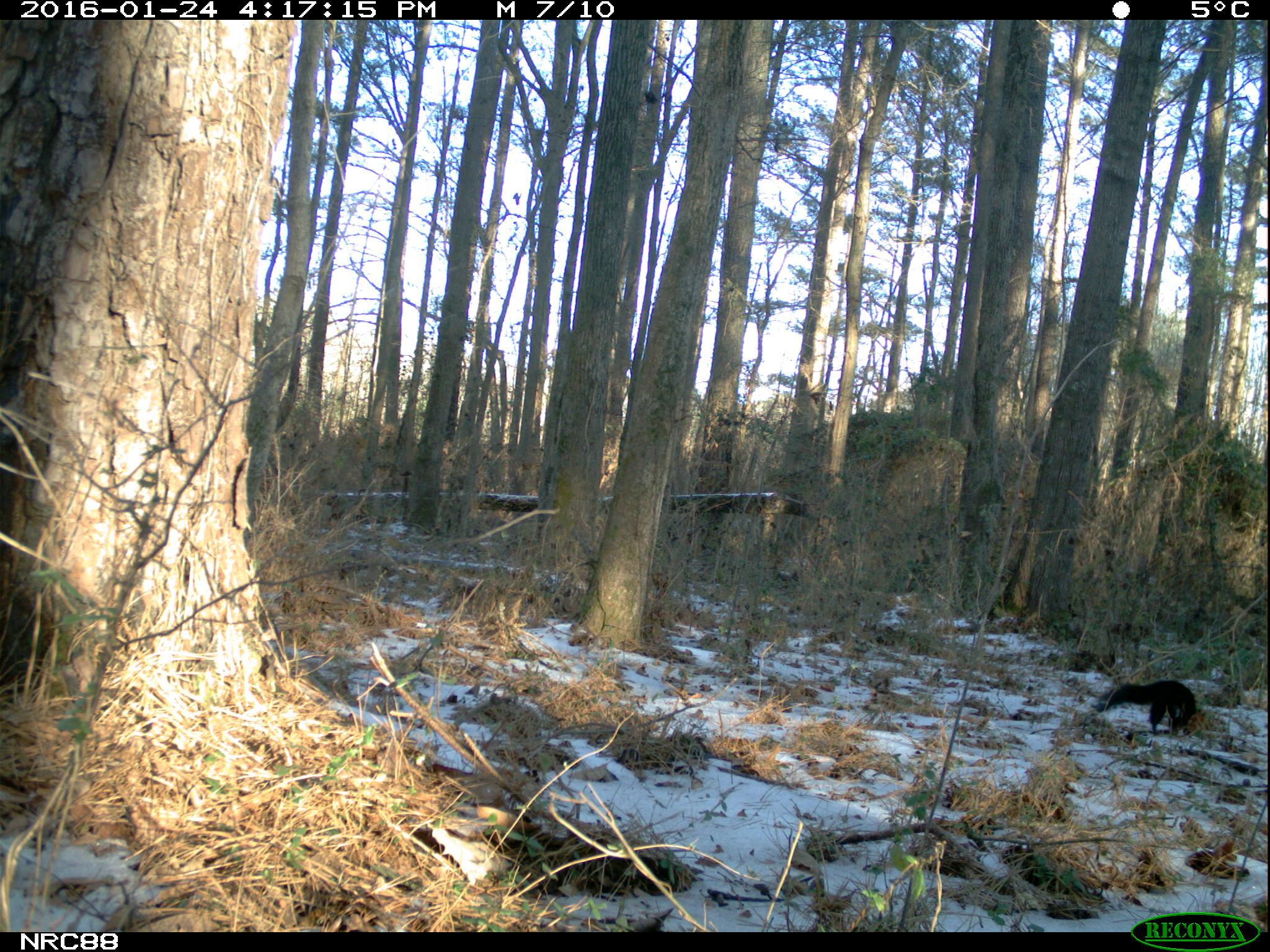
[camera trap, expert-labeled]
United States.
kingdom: Animalia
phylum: Chordata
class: Mammalia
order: Rodentia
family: Sciuridae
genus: Sciurus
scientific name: Sciurus niger cinereus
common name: eastern fox squirrel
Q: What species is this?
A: Eastern Fox Squirrel (Sciurus niger cinereus).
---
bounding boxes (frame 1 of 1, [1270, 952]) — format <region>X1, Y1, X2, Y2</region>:
Eastern Fox Squirrel: <region>1085, 669, 1205, 733</region>